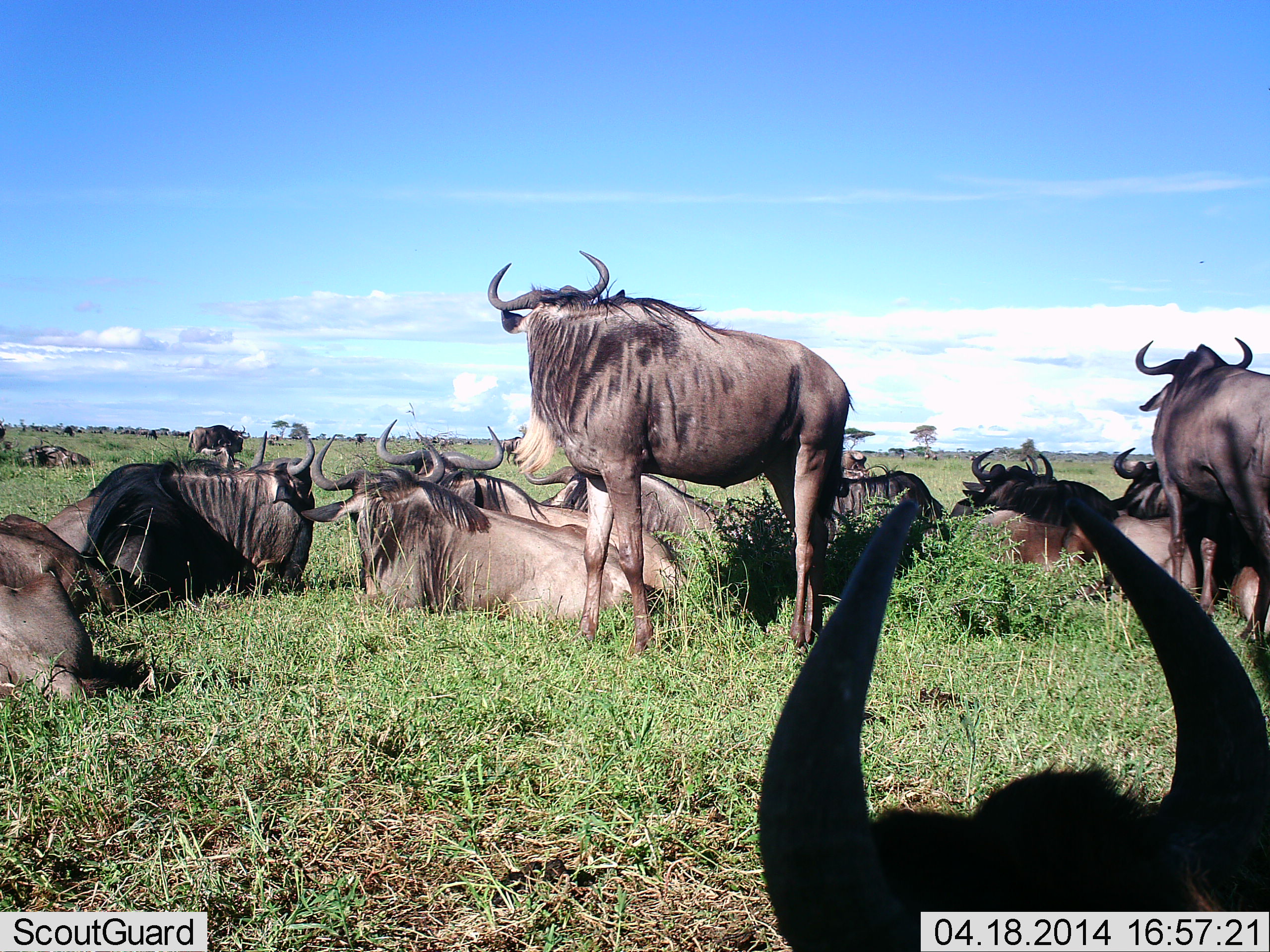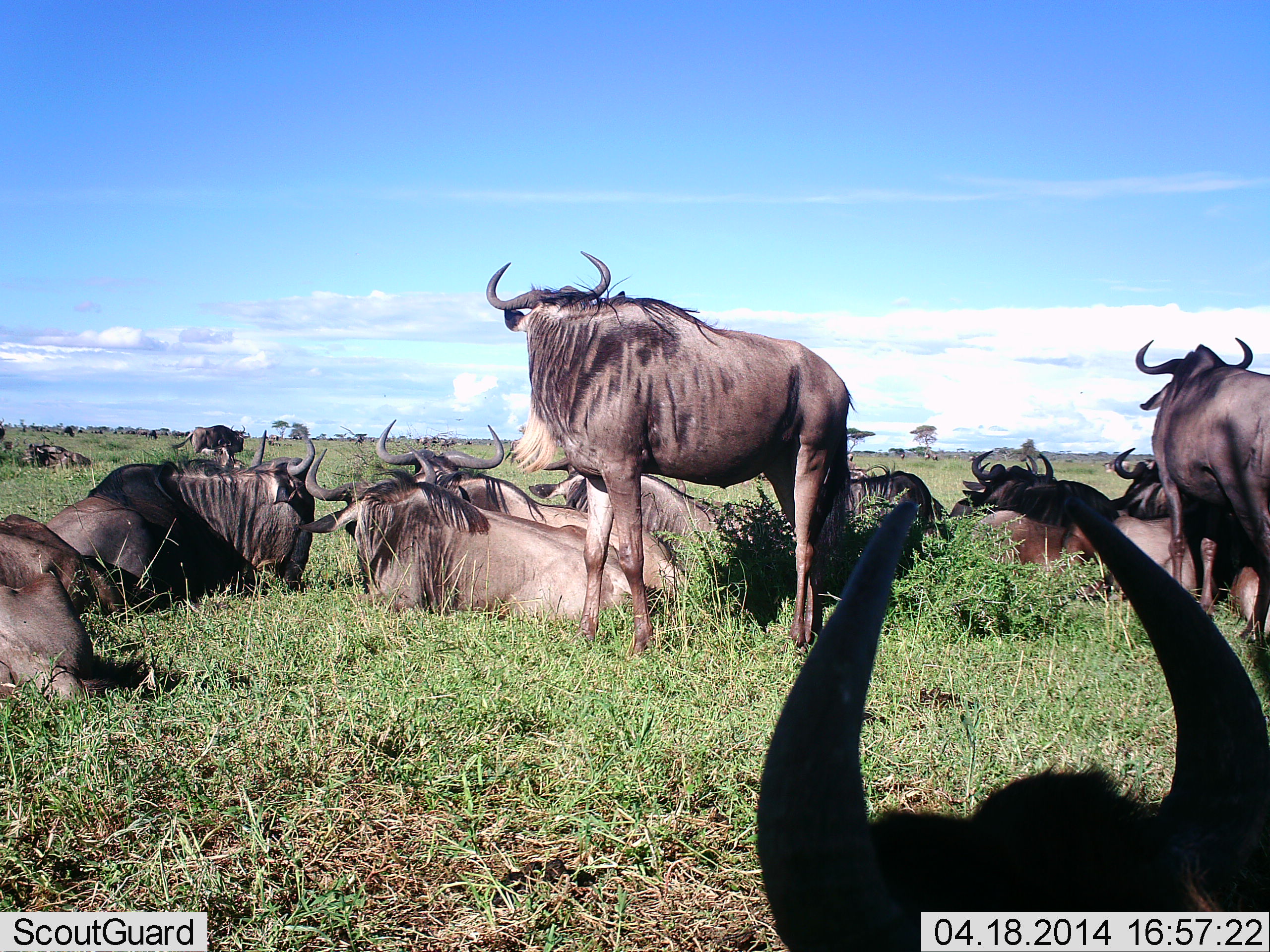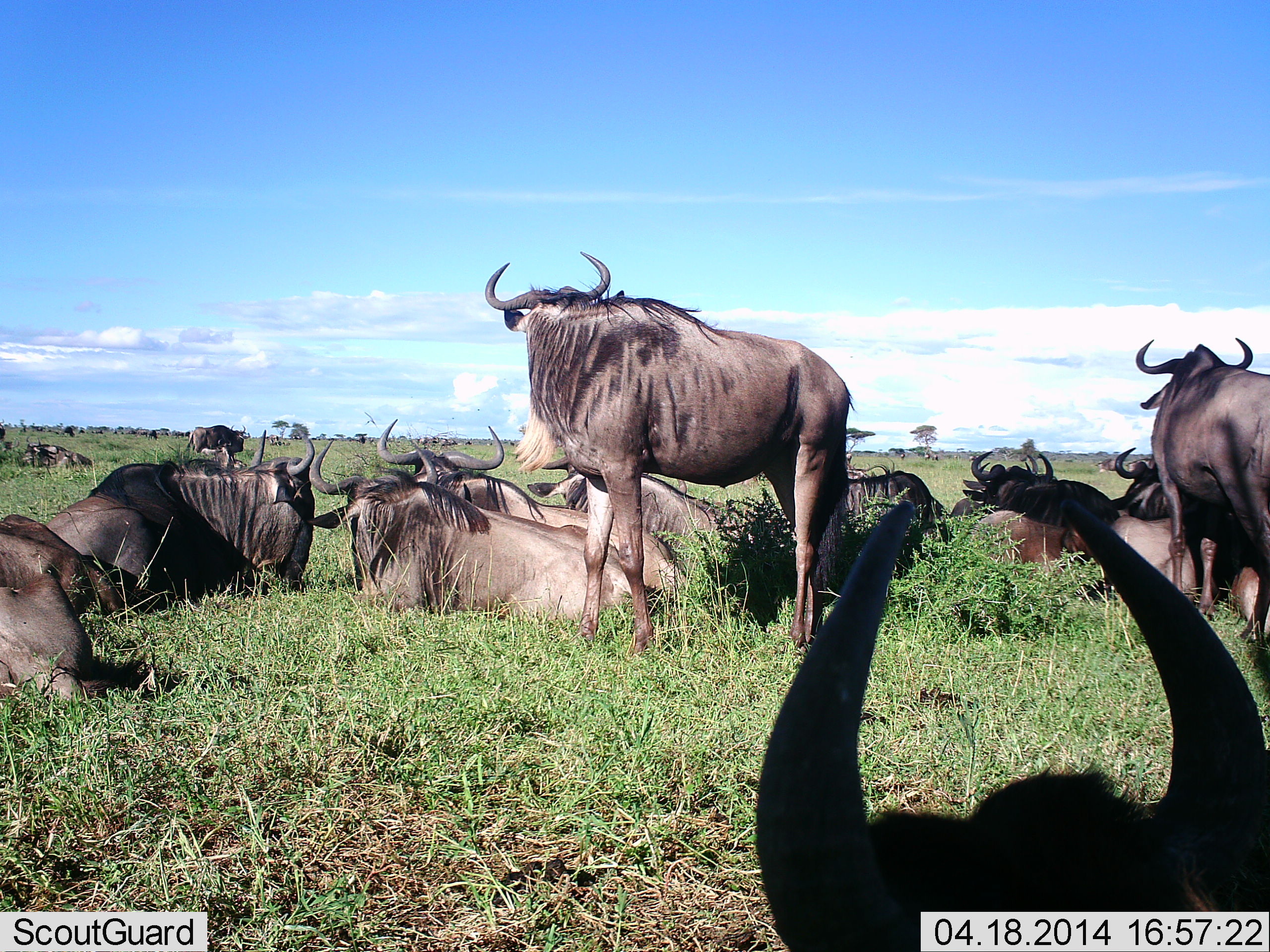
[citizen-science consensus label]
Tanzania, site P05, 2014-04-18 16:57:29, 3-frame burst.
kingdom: Animalia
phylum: Chordata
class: Mammalia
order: Artiodactyla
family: Bovidae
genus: Connochaetes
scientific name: Connochaetes taurinus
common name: blue wildebeest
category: wildebeest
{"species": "wildebeest (blue wildebeest) (Connochaetes taurinus)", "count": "11-50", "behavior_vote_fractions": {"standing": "90%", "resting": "100%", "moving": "10%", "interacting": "10%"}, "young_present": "10%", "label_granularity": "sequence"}